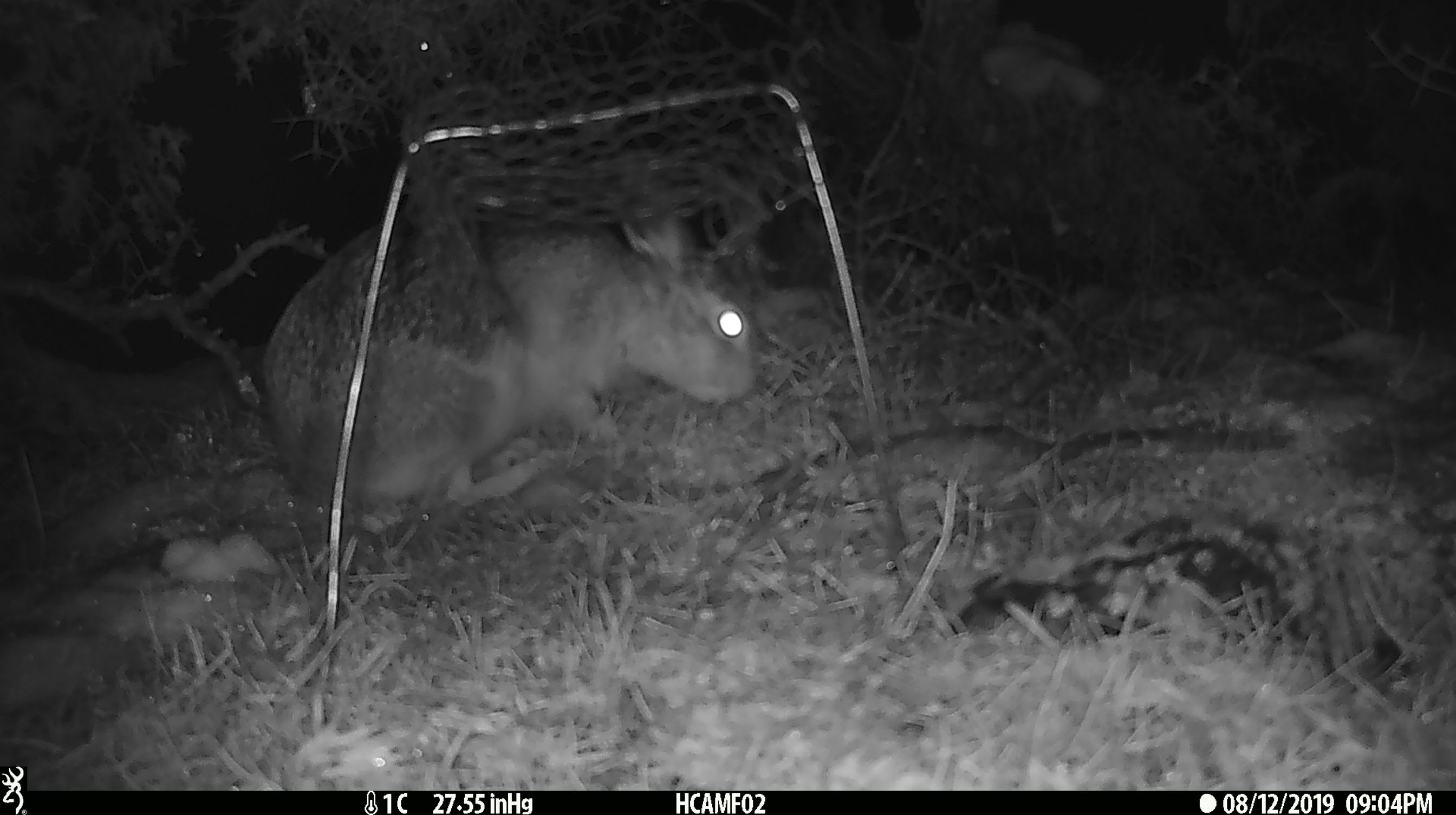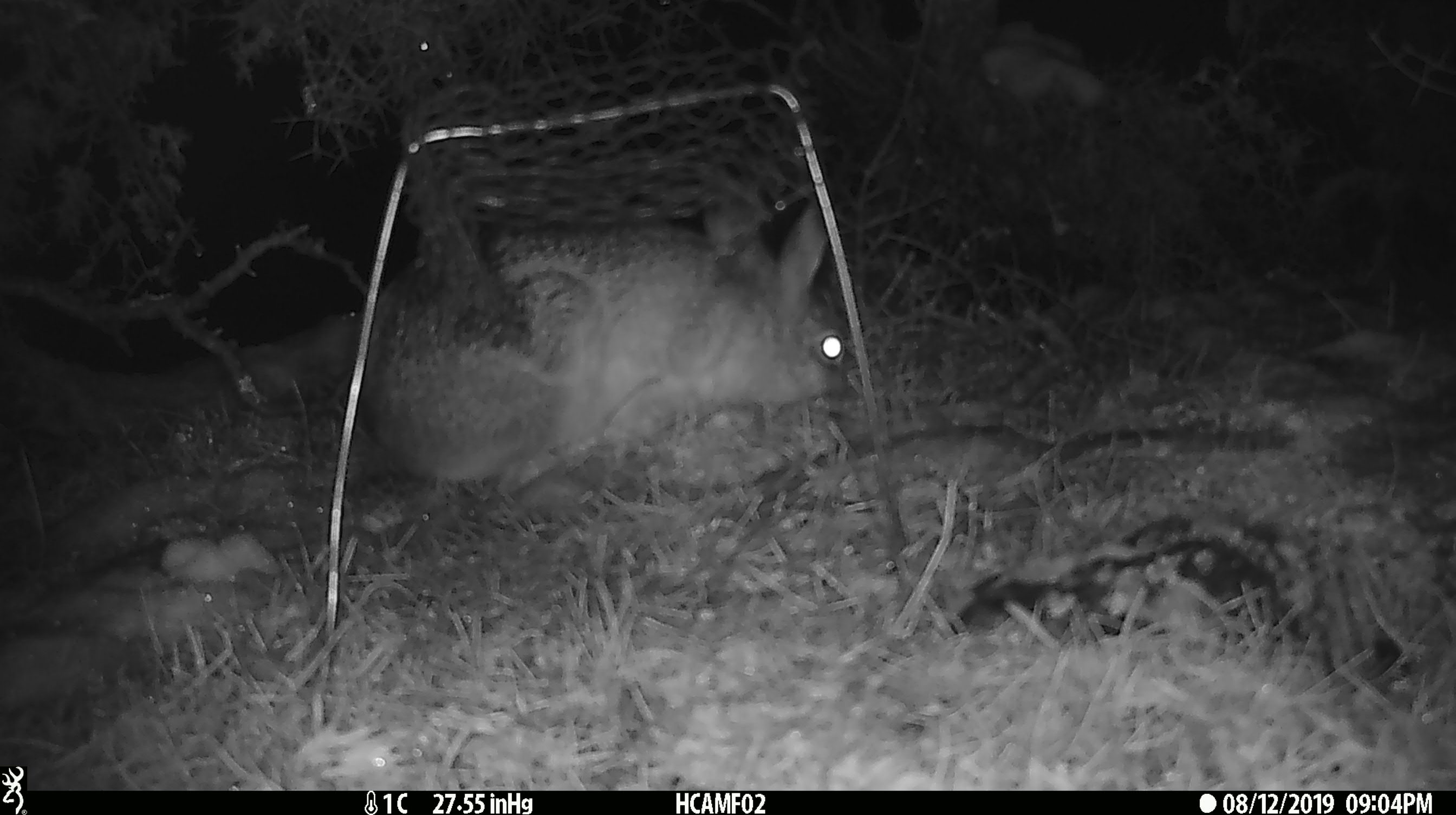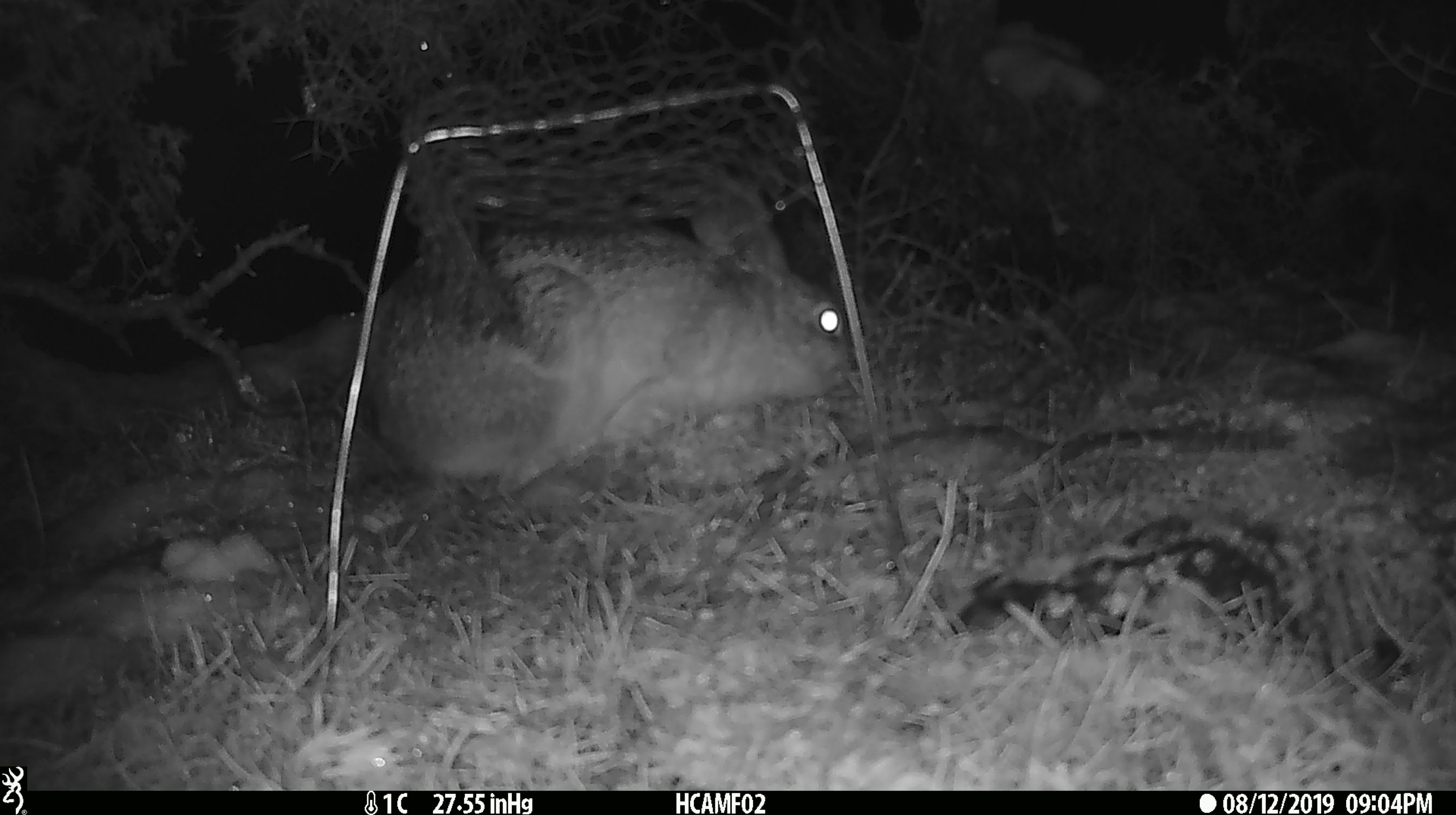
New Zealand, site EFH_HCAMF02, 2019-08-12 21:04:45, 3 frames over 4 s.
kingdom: Animalia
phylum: Chordata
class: Mammalia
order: Lagomorpha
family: Leporidae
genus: Lepus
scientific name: Lepus europaeus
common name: brown hare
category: hare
Hare (brown hare) (Lepus europaeus).